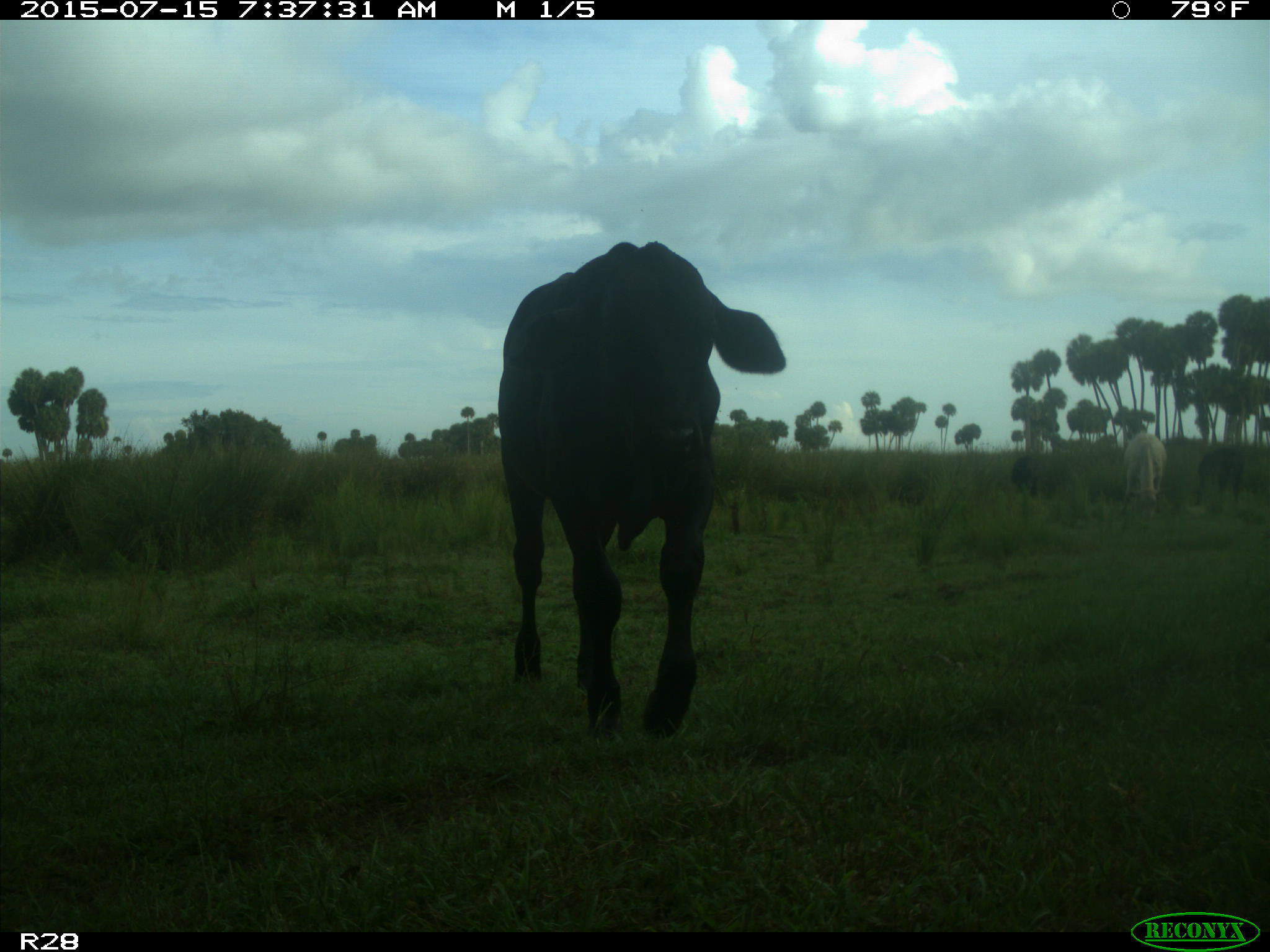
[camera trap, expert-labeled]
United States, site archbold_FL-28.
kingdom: Animalia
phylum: Chordata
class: Mammalia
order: Artiodactyla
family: Bovidae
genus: Bos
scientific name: Bos taurus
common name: domestic cow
Bos taurus (domestic cow).